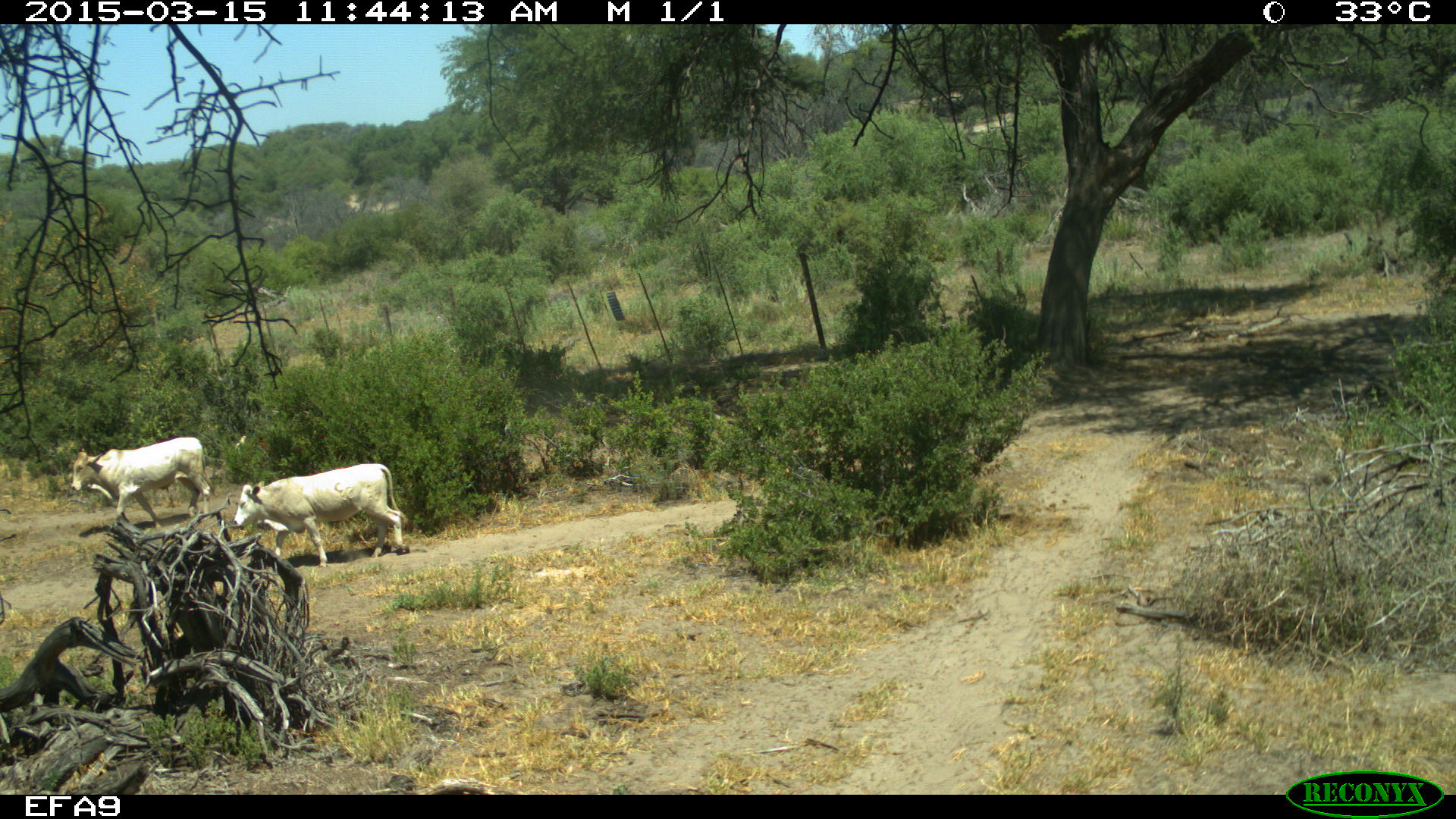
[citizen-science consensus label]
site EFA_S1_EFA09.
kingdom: Animalia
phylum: Chordata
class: Mammalia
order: Artiodactyla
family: Bovidae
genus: Bos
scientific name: Bos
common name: cattle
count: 2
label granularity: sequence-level